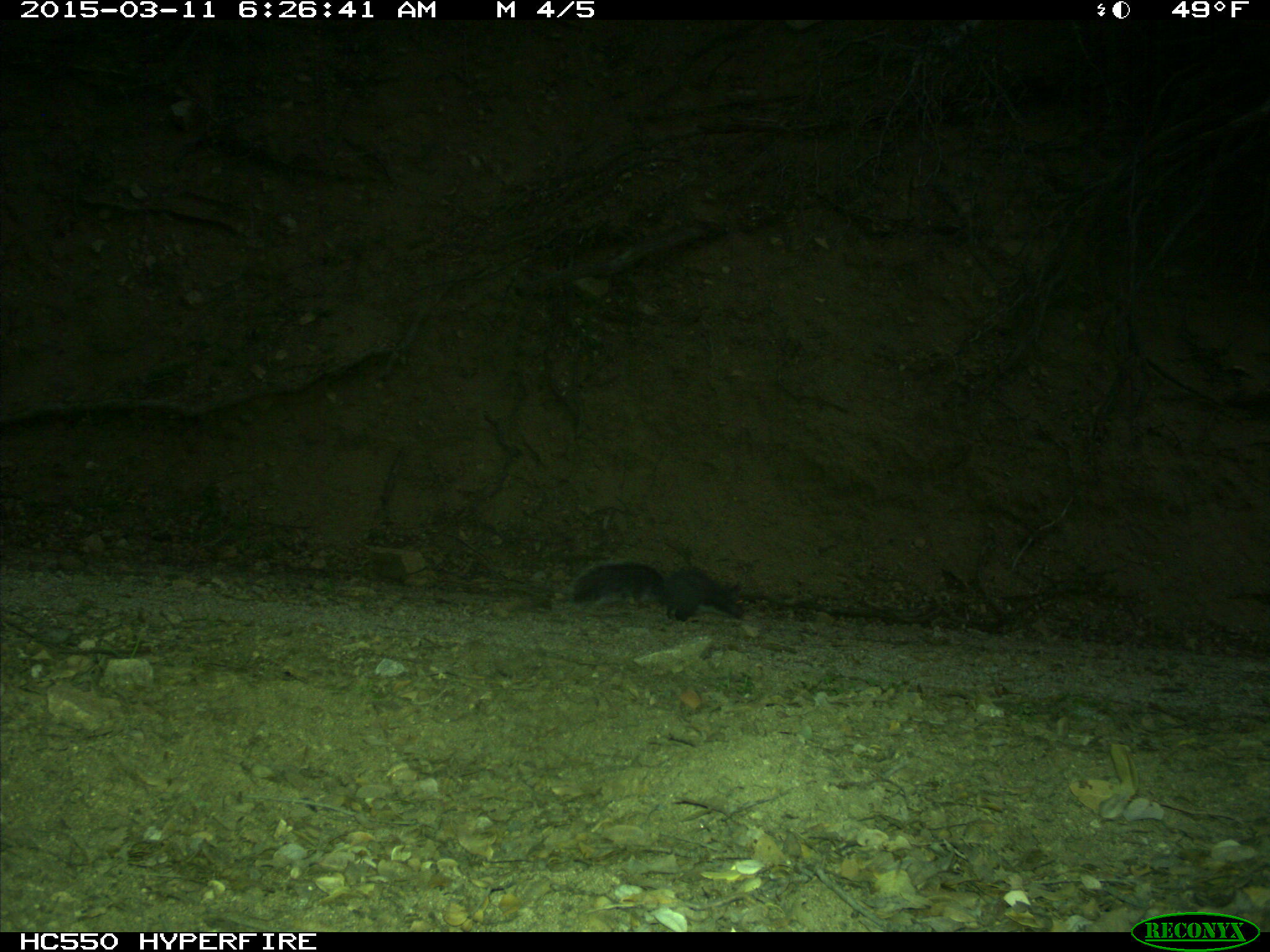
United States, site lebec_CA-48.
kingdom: Animalia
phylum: Chordata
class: Mammalia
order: Rodentia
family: Sciuridae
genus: Sciurus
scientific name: Sciurus carolinensis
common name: eastern gray squirrel